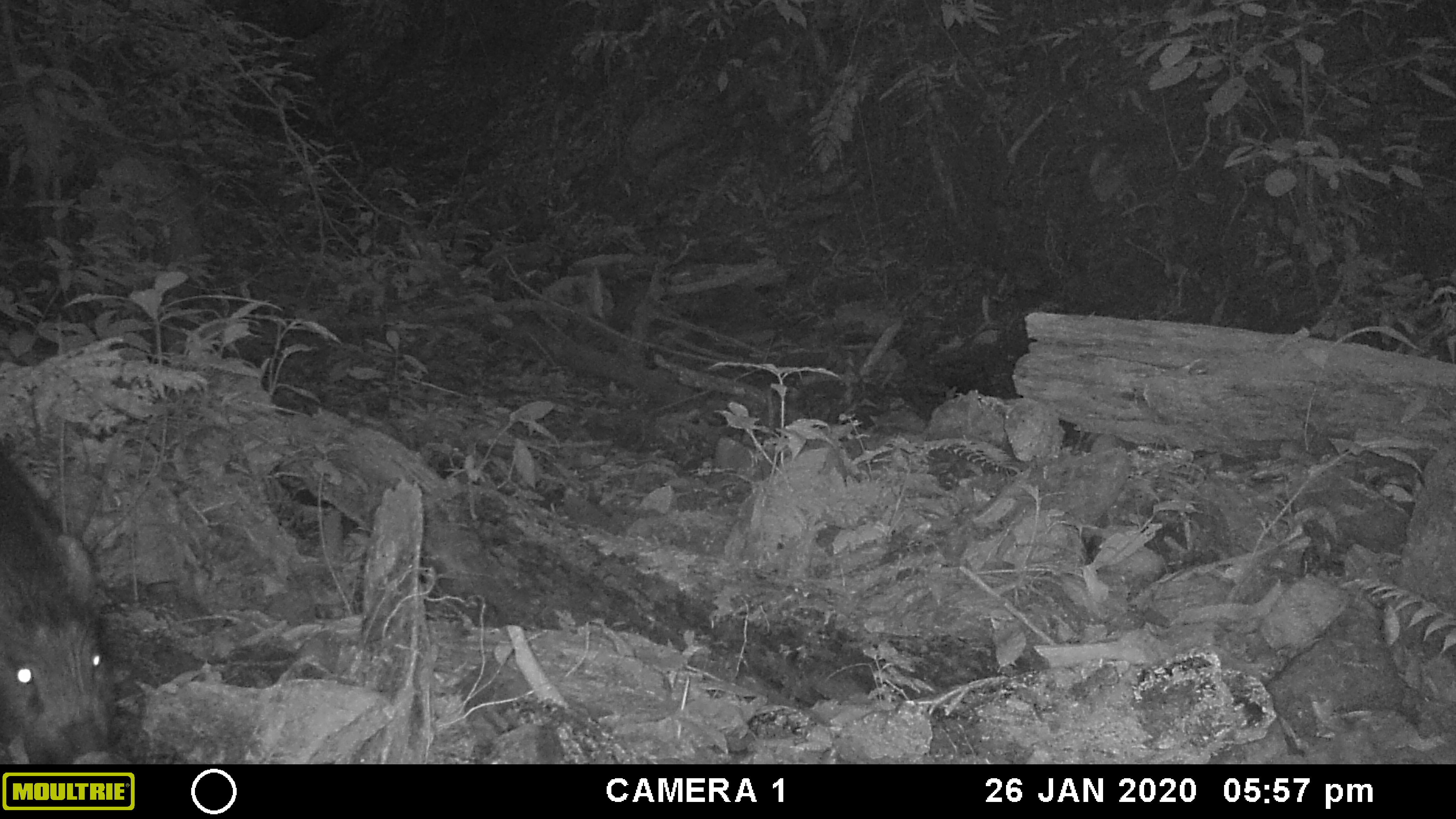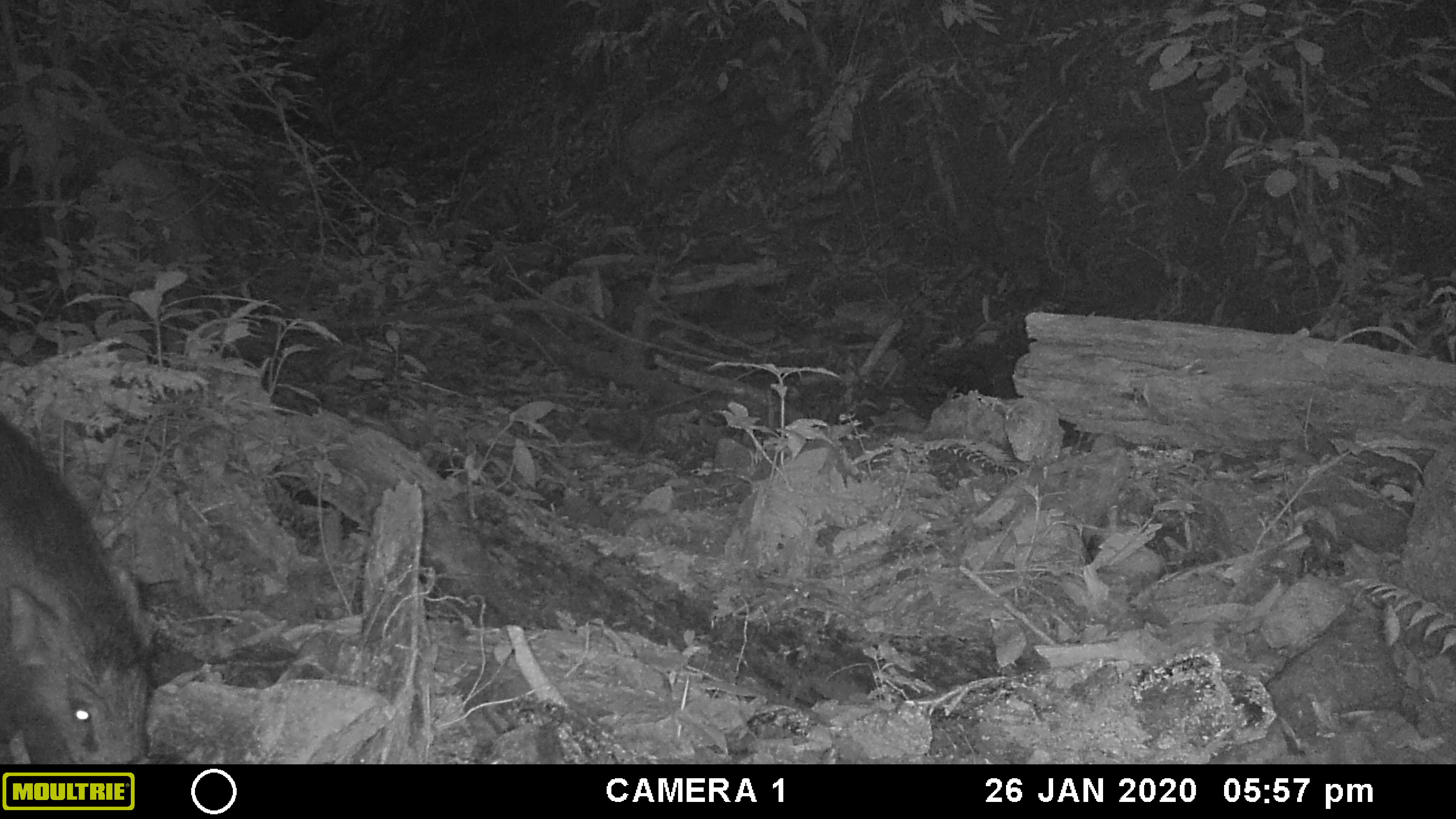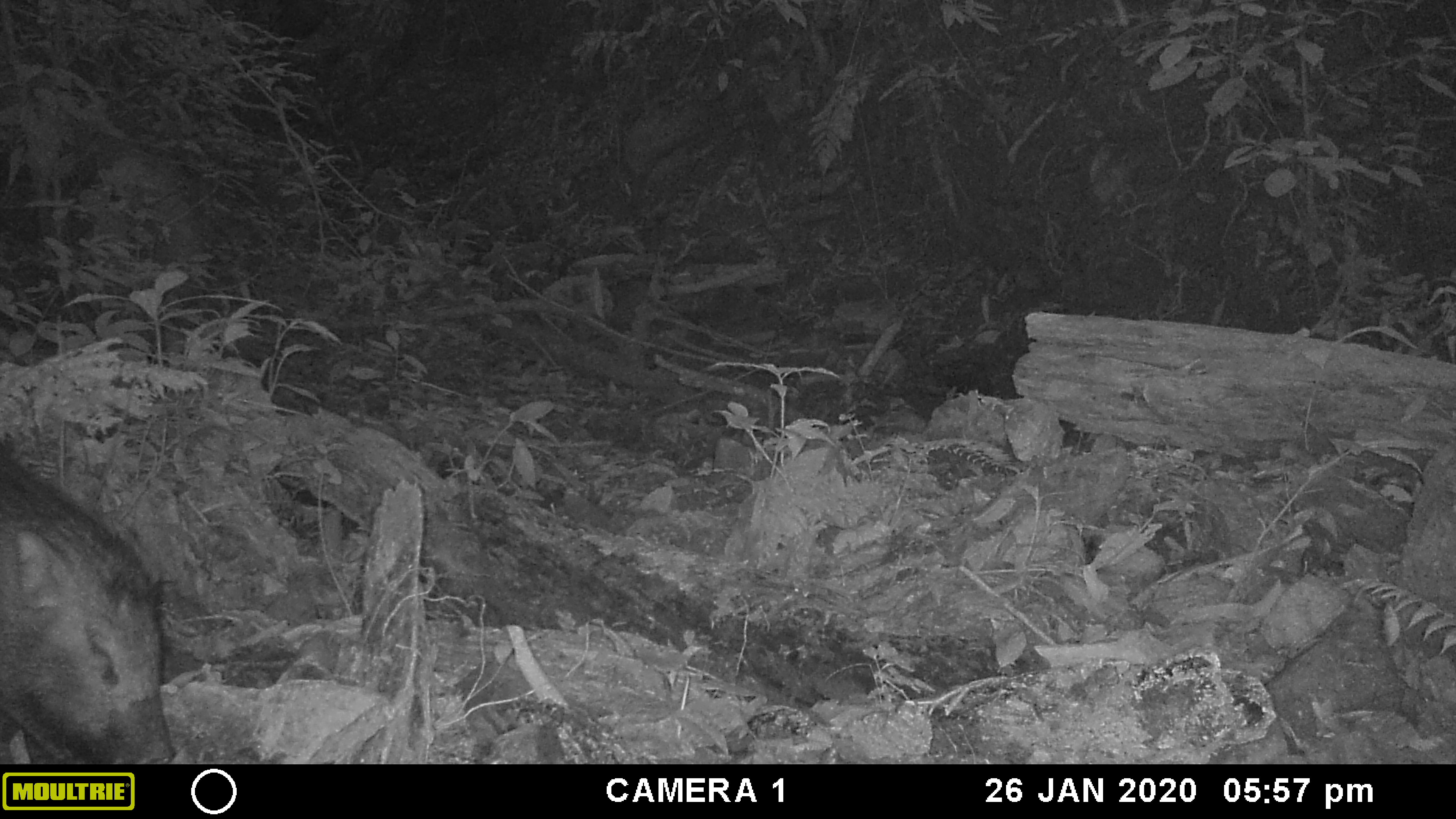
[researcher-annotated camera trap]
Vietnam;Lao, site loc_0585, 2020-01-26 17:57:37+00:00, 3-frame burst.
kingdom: Animalia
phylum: Chordata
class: Mammalia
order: Artiodactyla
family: Suidae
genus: Sus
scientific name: Sus scrofa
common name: eurasian wild pig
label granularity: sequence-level